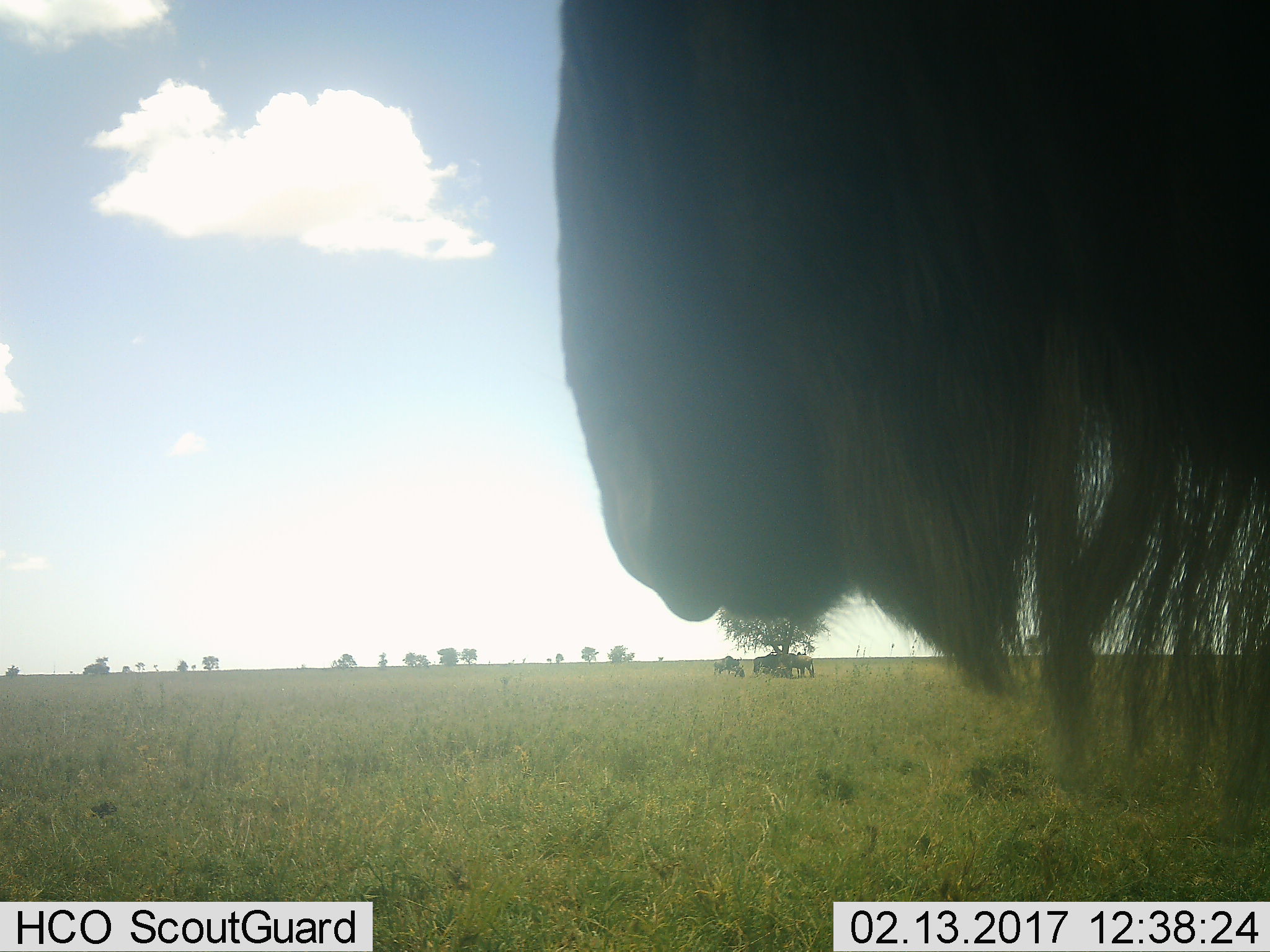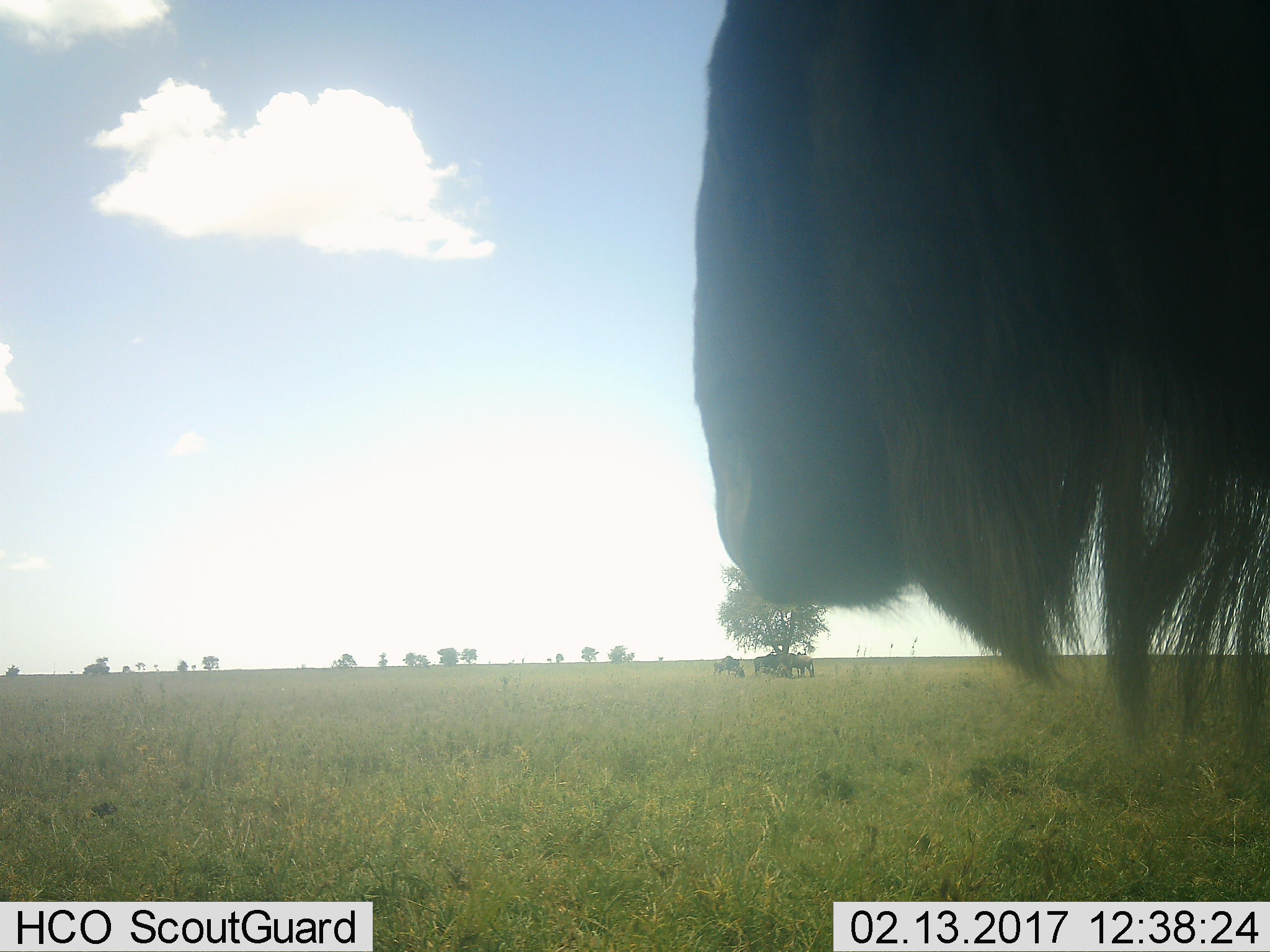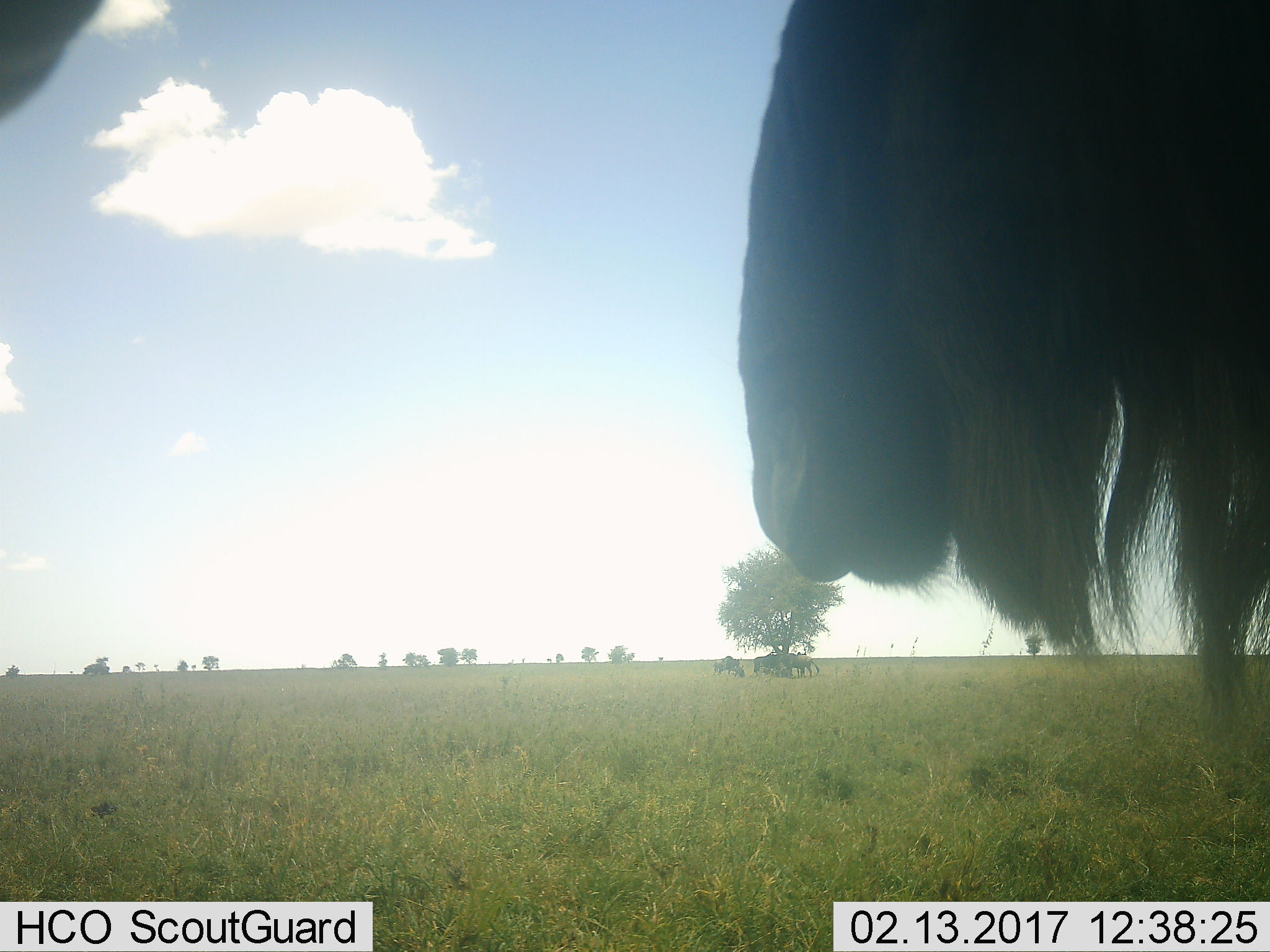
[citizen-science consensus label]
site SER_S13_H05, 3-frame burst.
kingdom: Animalia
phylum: Chordata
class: Mammalia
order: Artiodactyla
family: Bovidae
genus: Connochaetes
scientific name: Connochaetes taurinus taurinus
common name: blue wildebeest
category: wildebeestblue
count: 4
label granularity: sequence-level